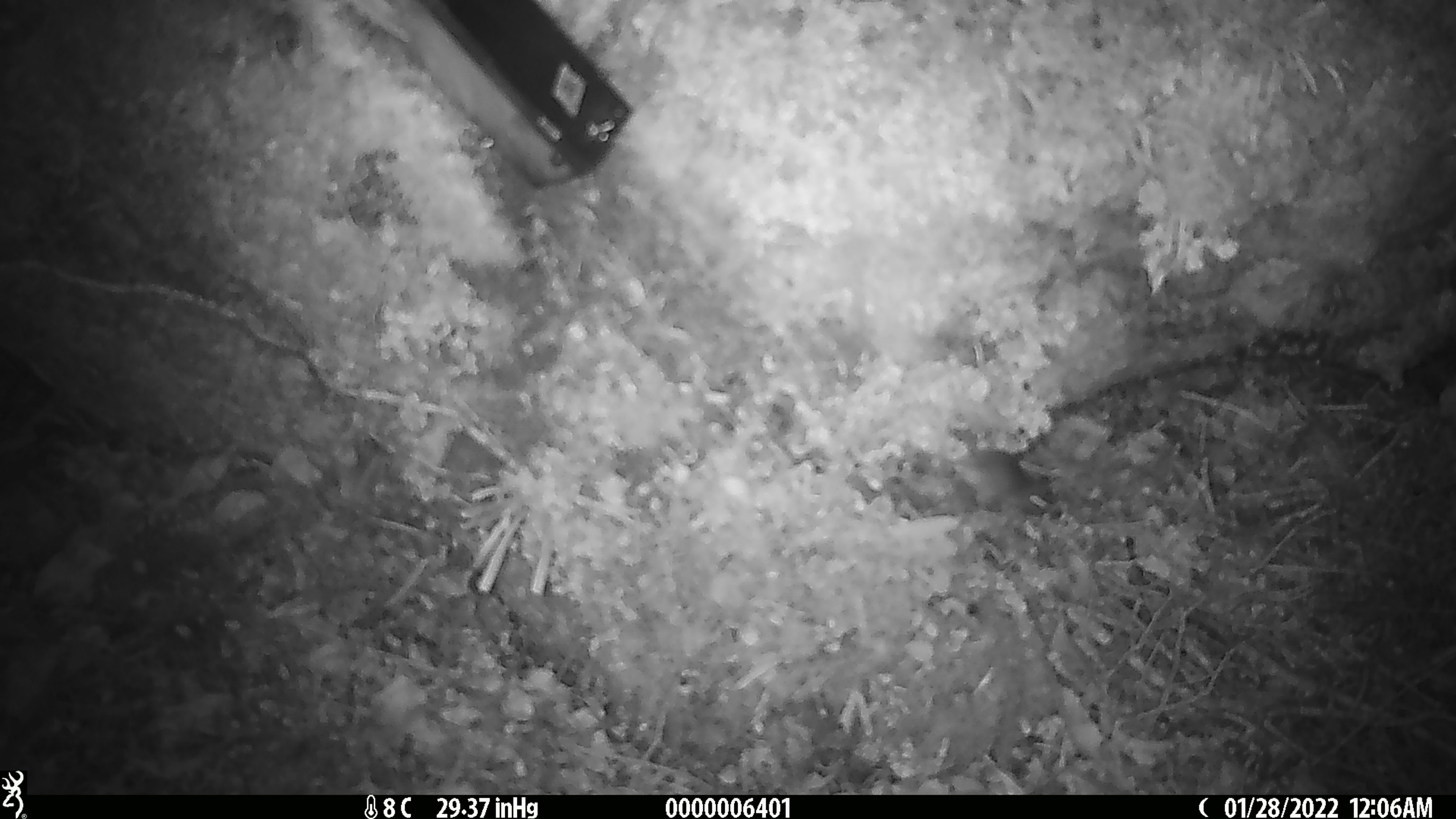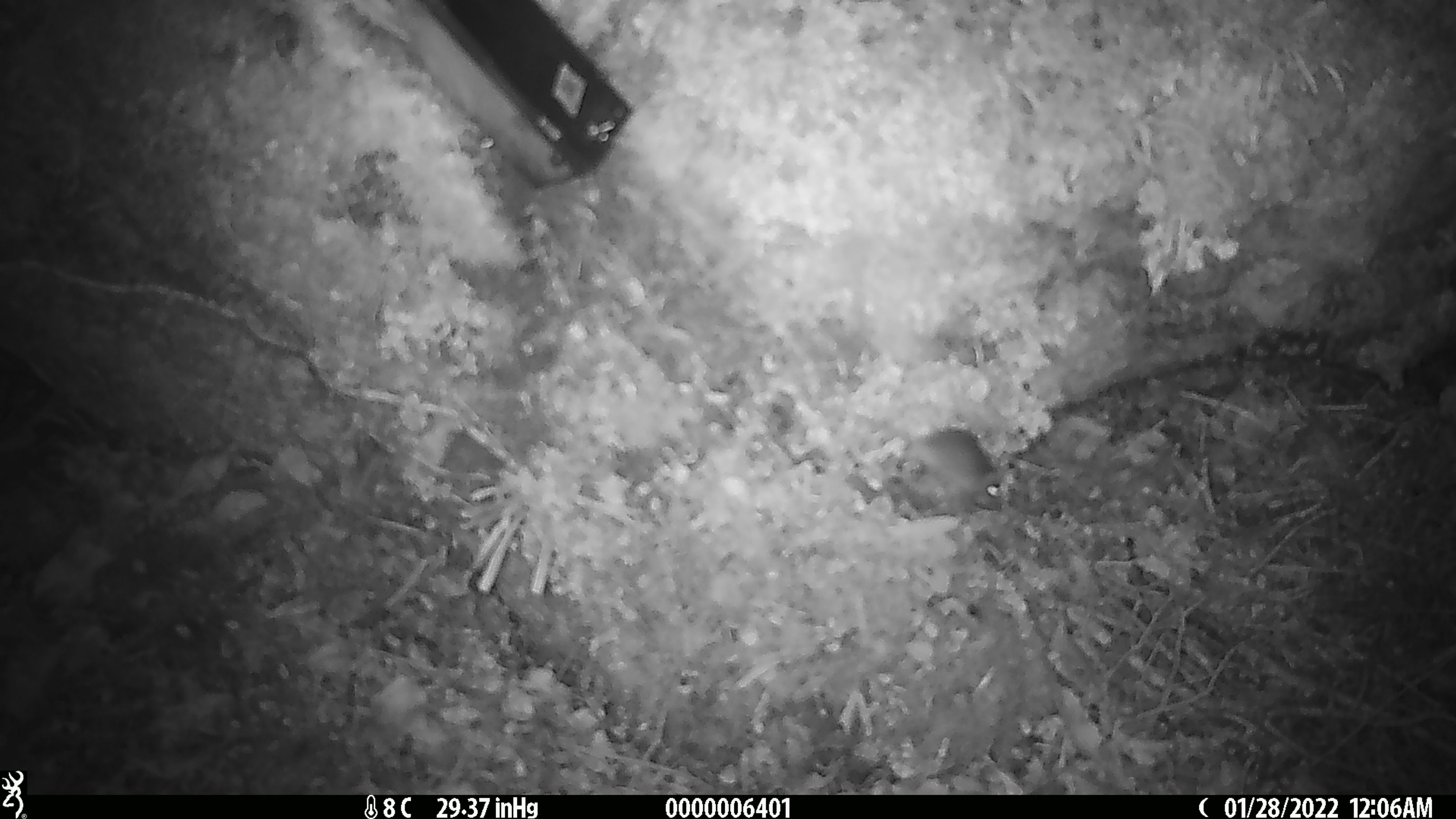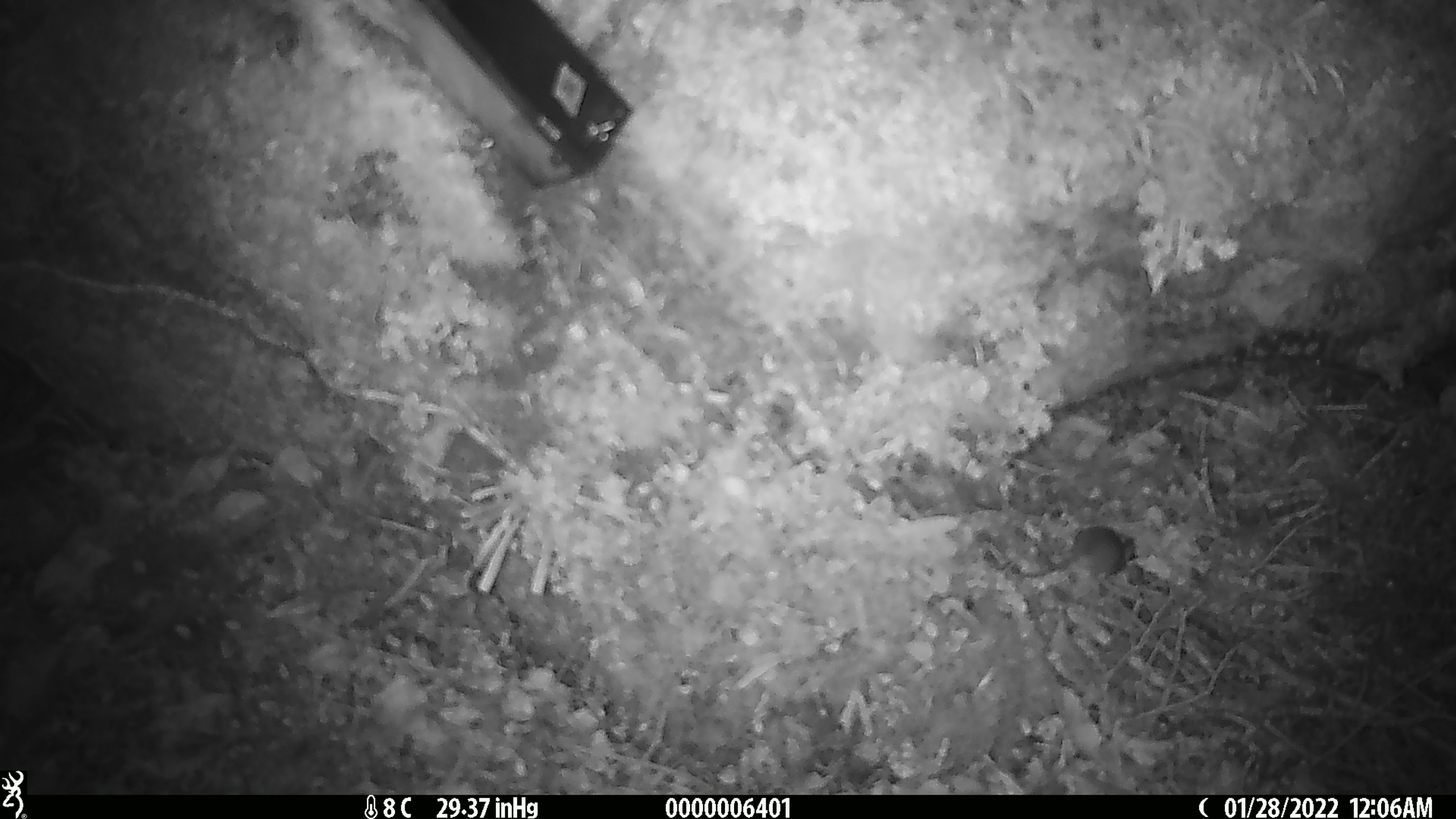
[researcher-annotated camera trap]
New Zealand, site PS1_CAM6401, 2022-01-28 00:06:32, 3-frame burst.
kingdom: Animalia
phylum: Chordata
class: Mammalia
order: Rodentia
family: Muridae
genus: Mus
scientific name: Mus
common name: mouse